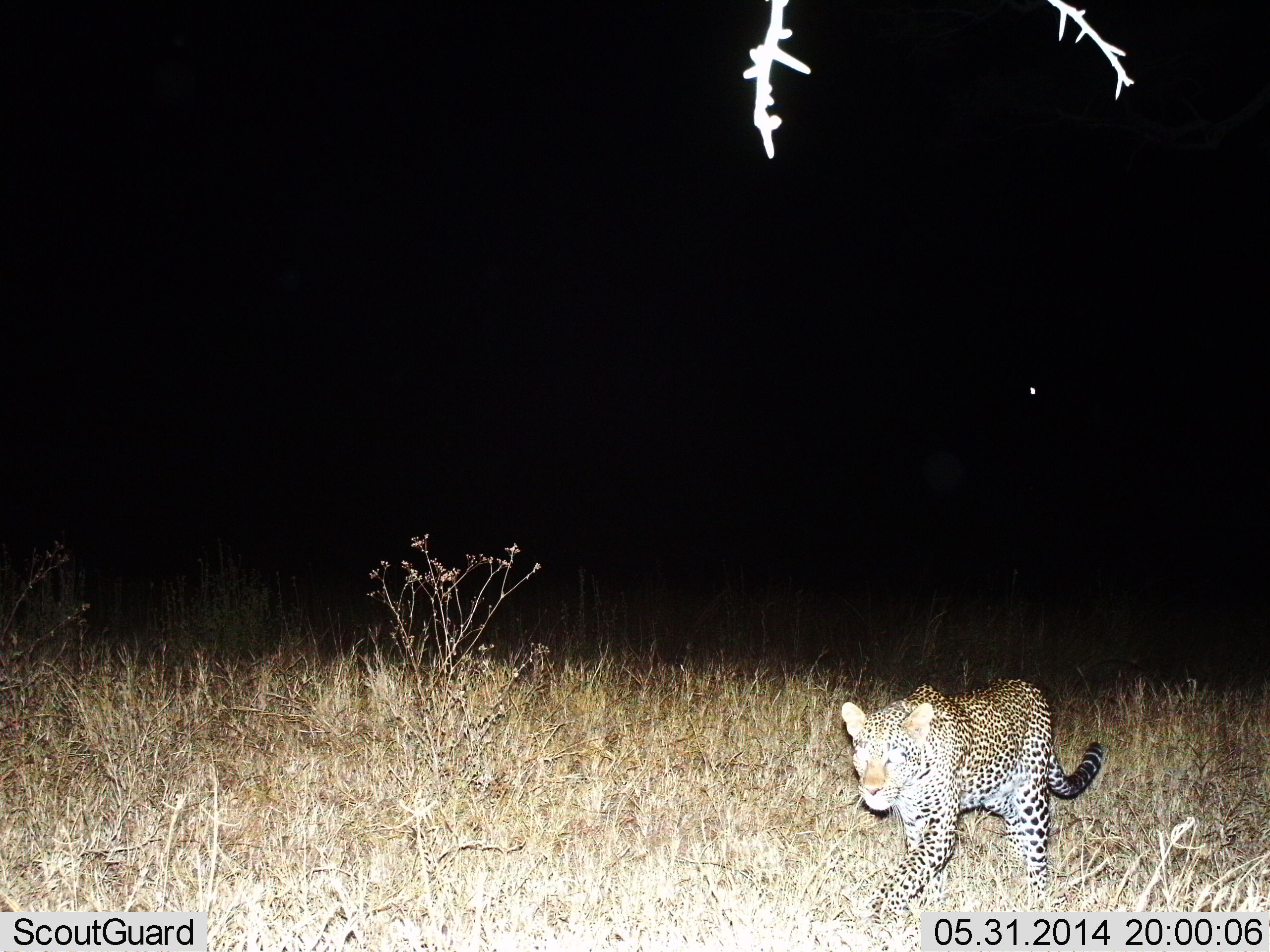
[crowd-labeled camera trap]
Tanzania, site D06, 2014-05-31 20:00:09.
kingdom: Animalia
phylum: Chordata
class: Mammalia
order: Carnivora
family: Felidae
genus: Panthera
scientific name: Panthera pardus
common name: leopard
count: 1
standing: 0%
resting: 0%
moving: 100%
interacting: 0%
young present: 0%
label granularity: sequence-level